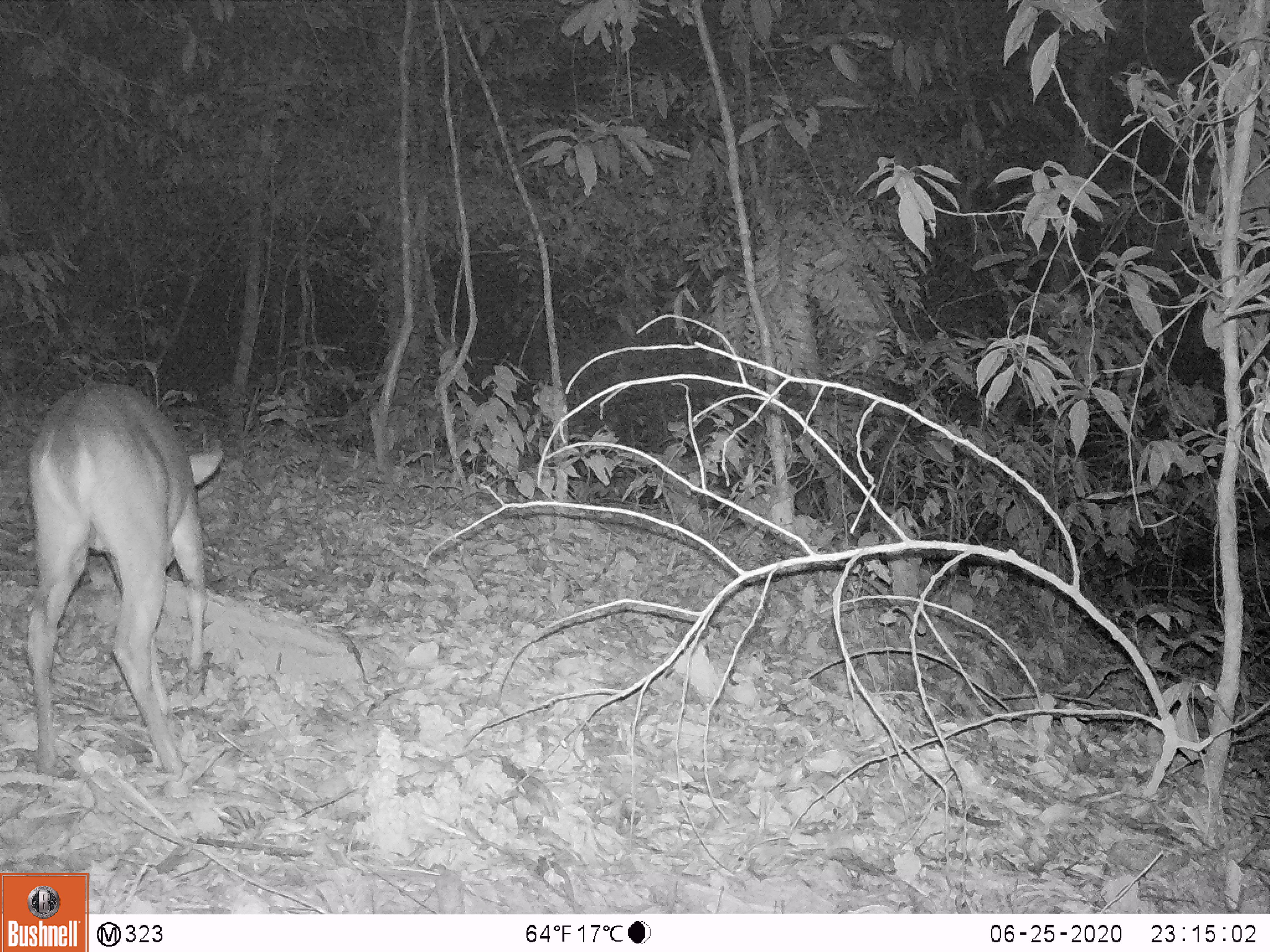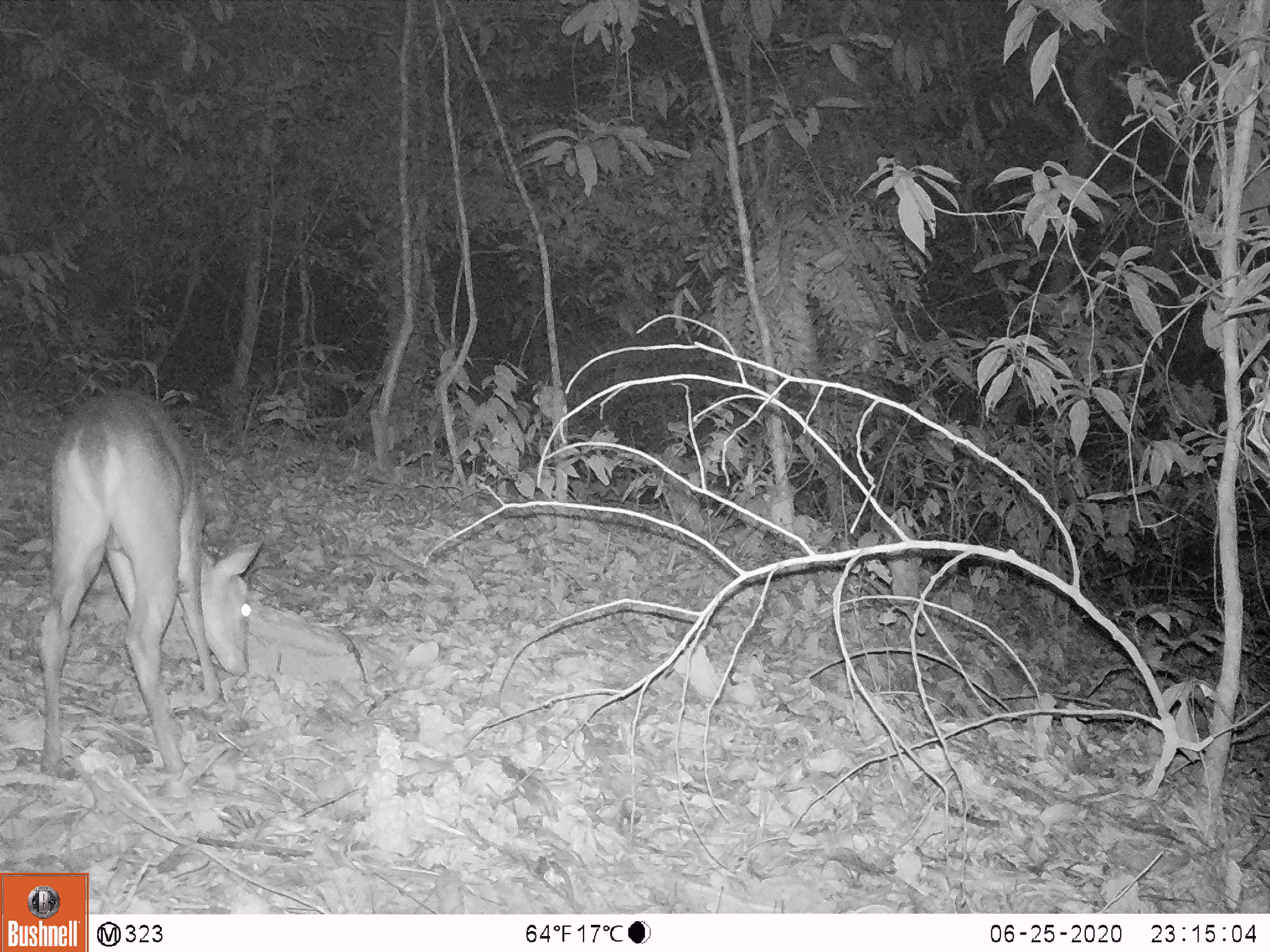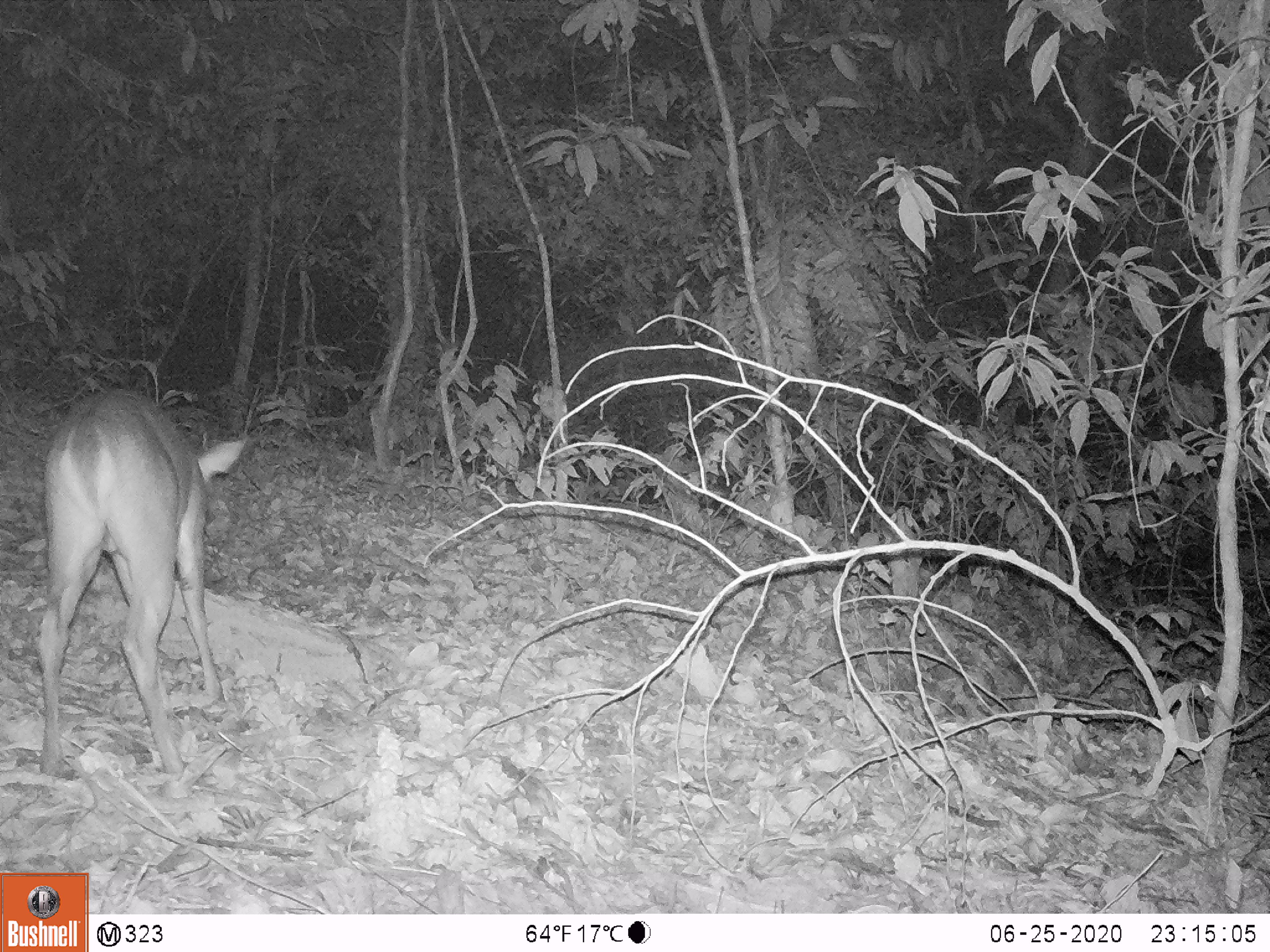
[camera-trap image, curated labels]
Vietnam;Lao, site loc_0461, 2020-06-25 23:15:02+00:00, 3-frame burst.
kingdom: Animalia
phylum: Chordata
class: Mammalia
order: Artiodactyla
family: Cervidae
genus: Muntiacus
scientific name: Muntiacus vuquangensis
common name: large-antlered muntjac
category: large antlered muntjac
Large antlered muntjac (large-antlered muntjac) (Muntiacus vuquangensis). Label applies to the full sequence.